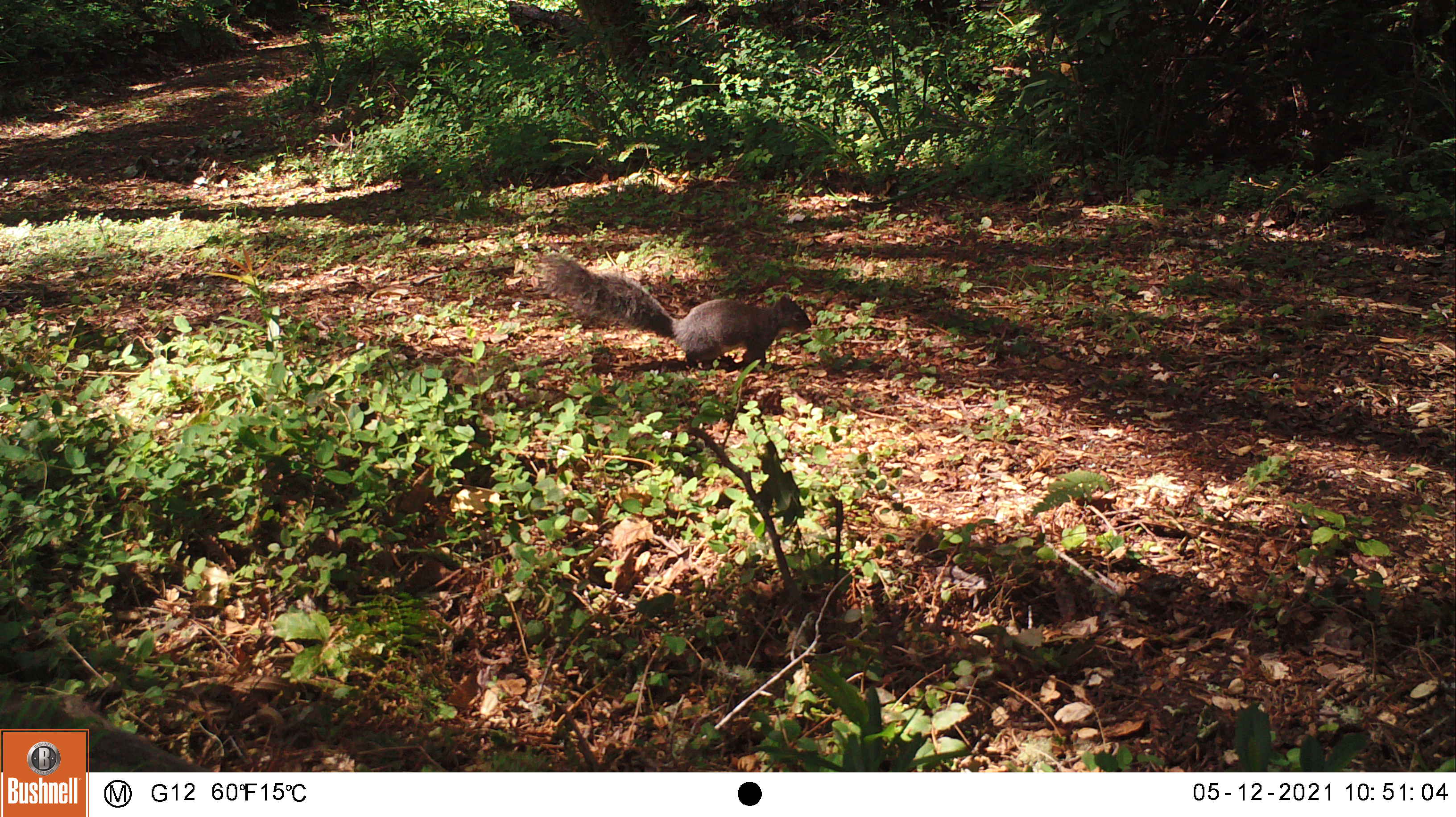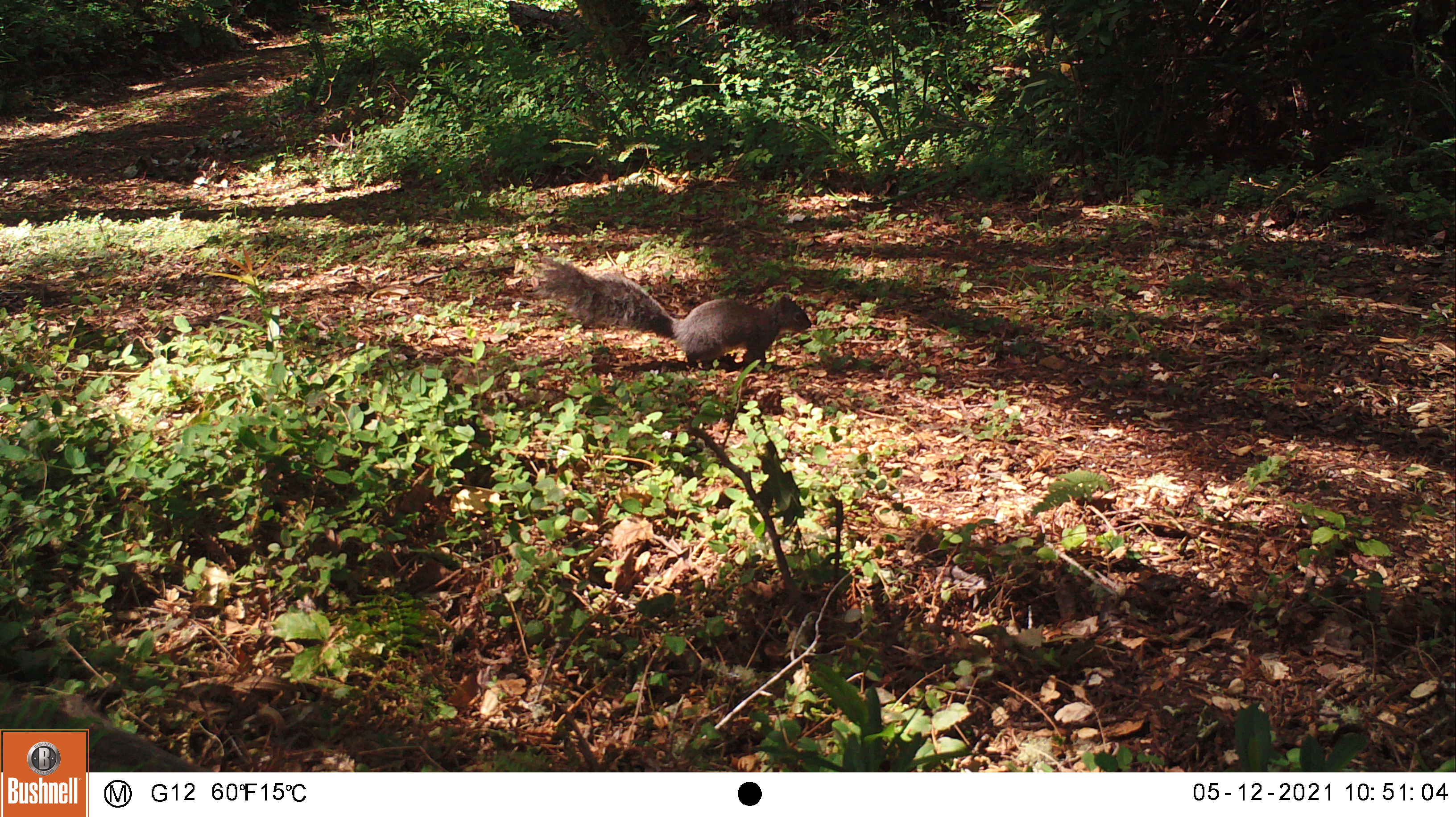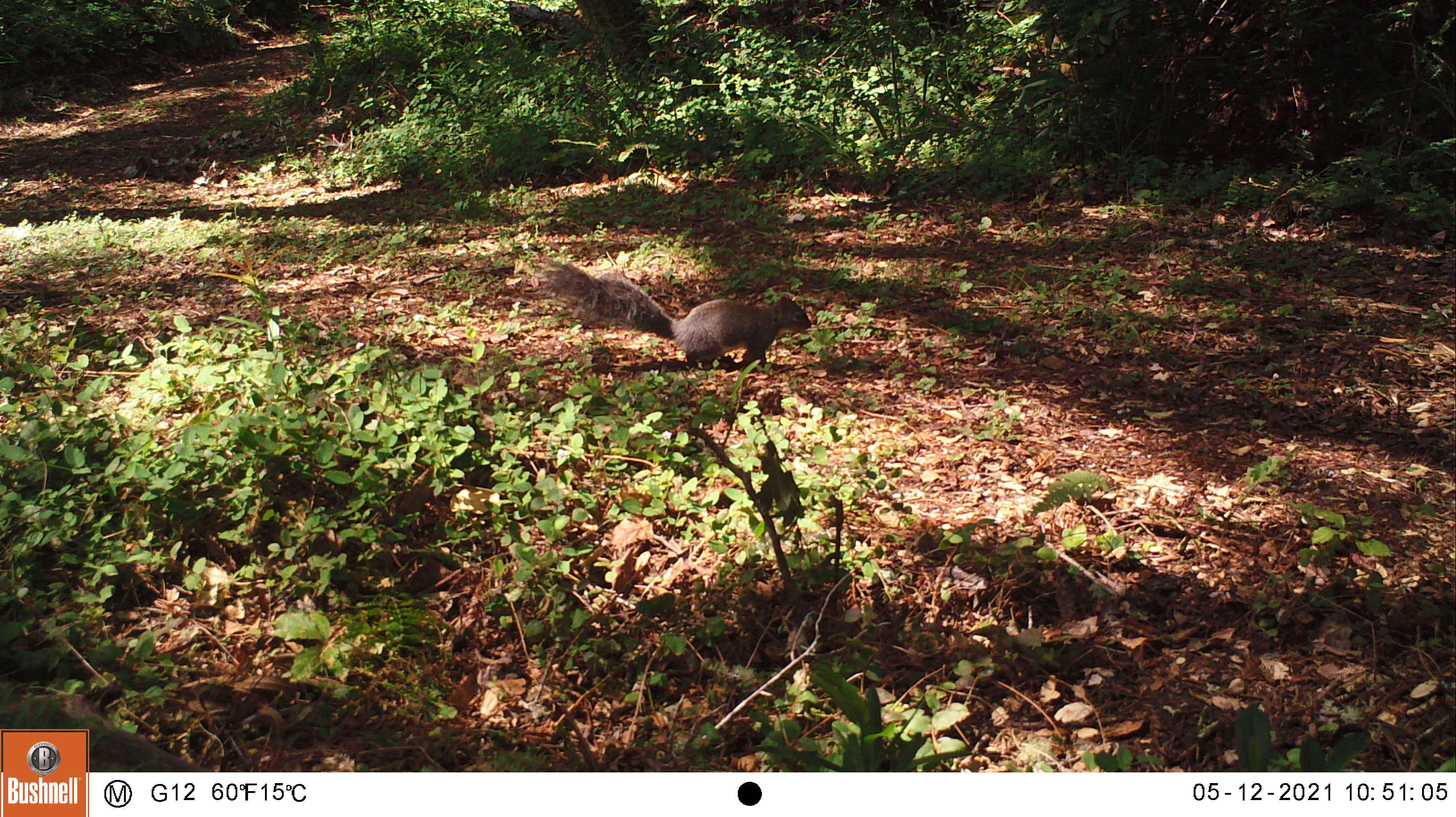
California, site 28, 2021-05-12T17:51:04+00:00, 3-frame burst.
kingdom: Animalia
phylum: Chordata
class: Mammalia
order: Rodentia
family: Sciuridae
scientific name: Sciuridae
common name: squirrel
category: unknown squirrel